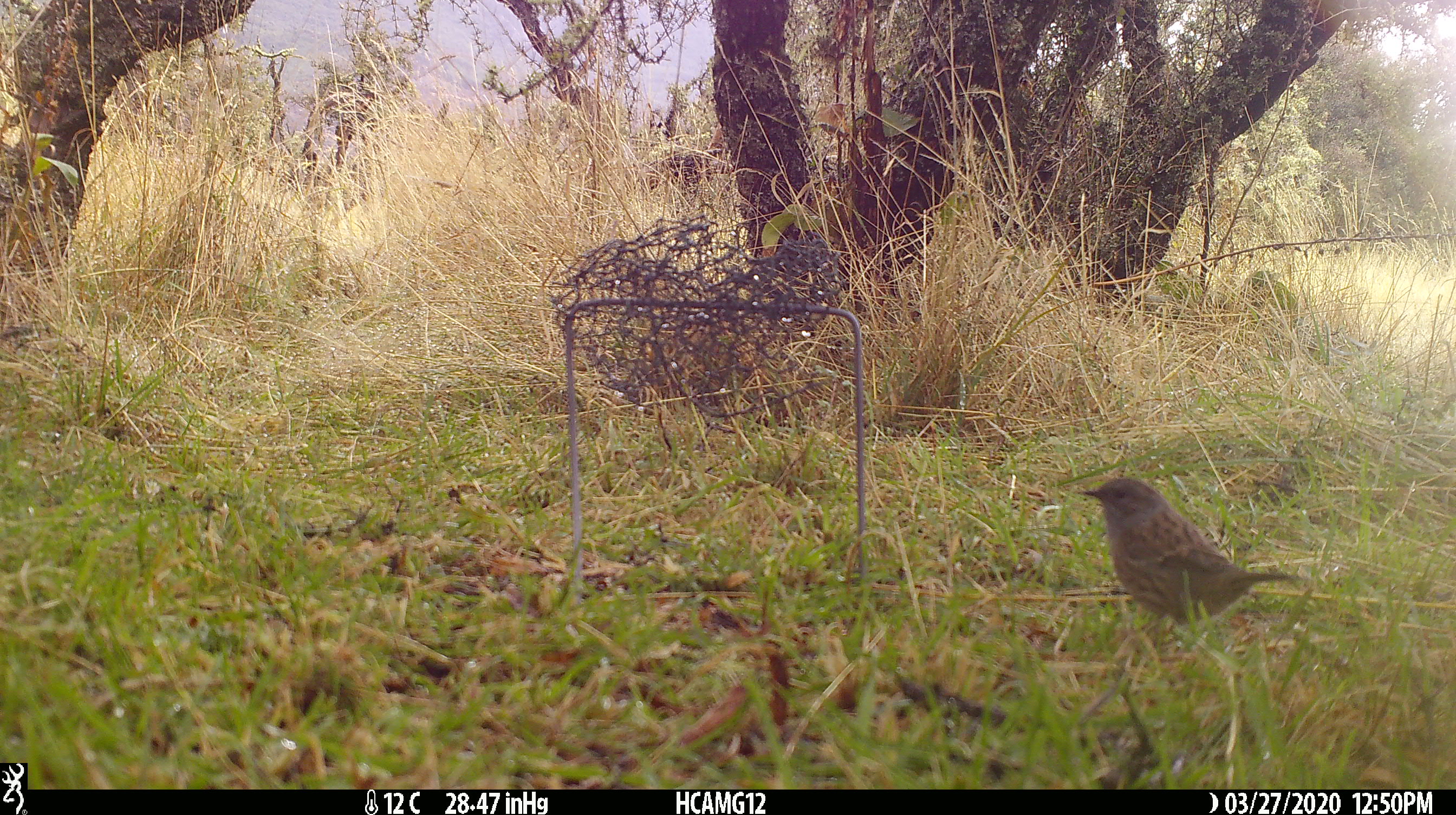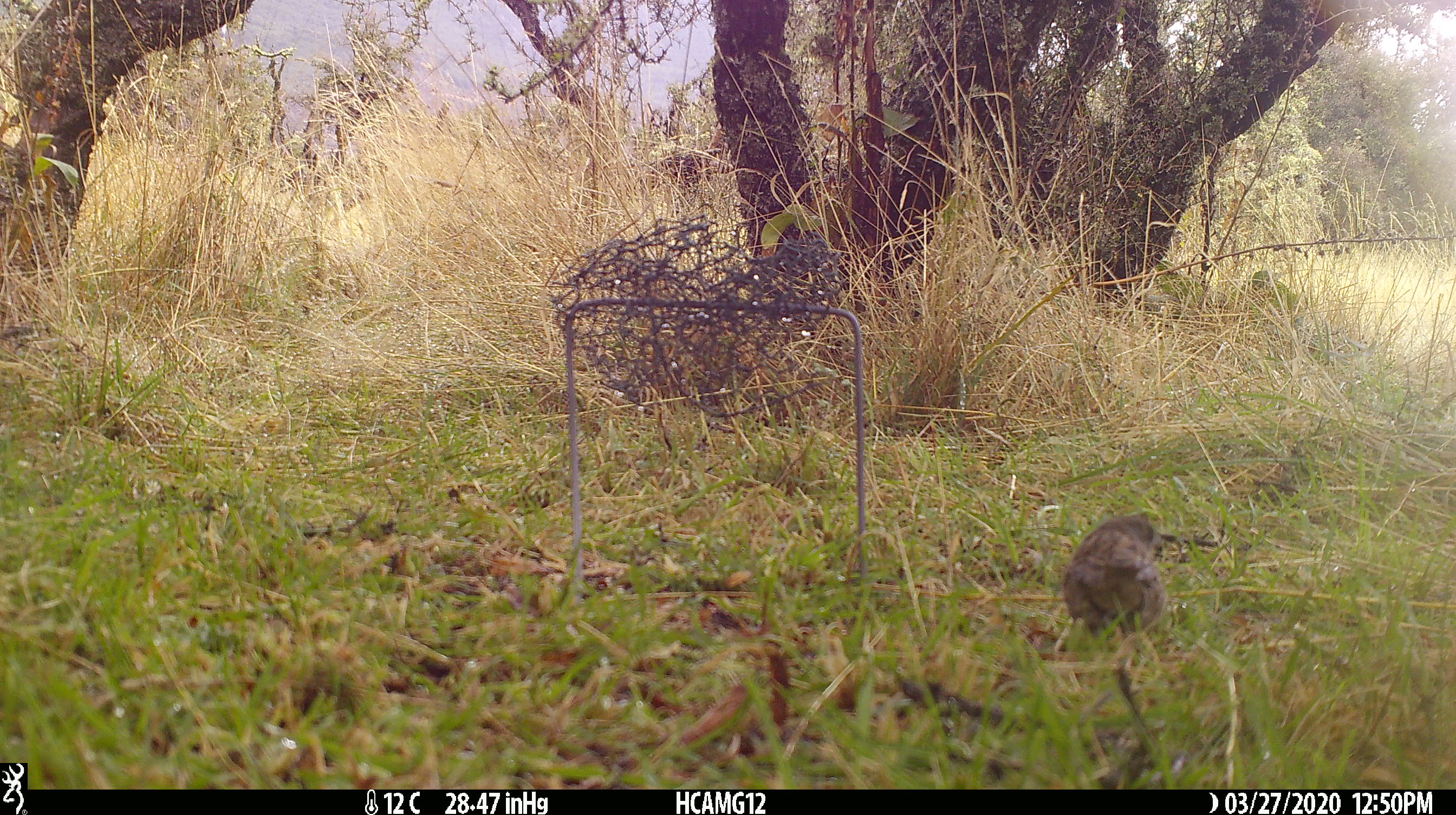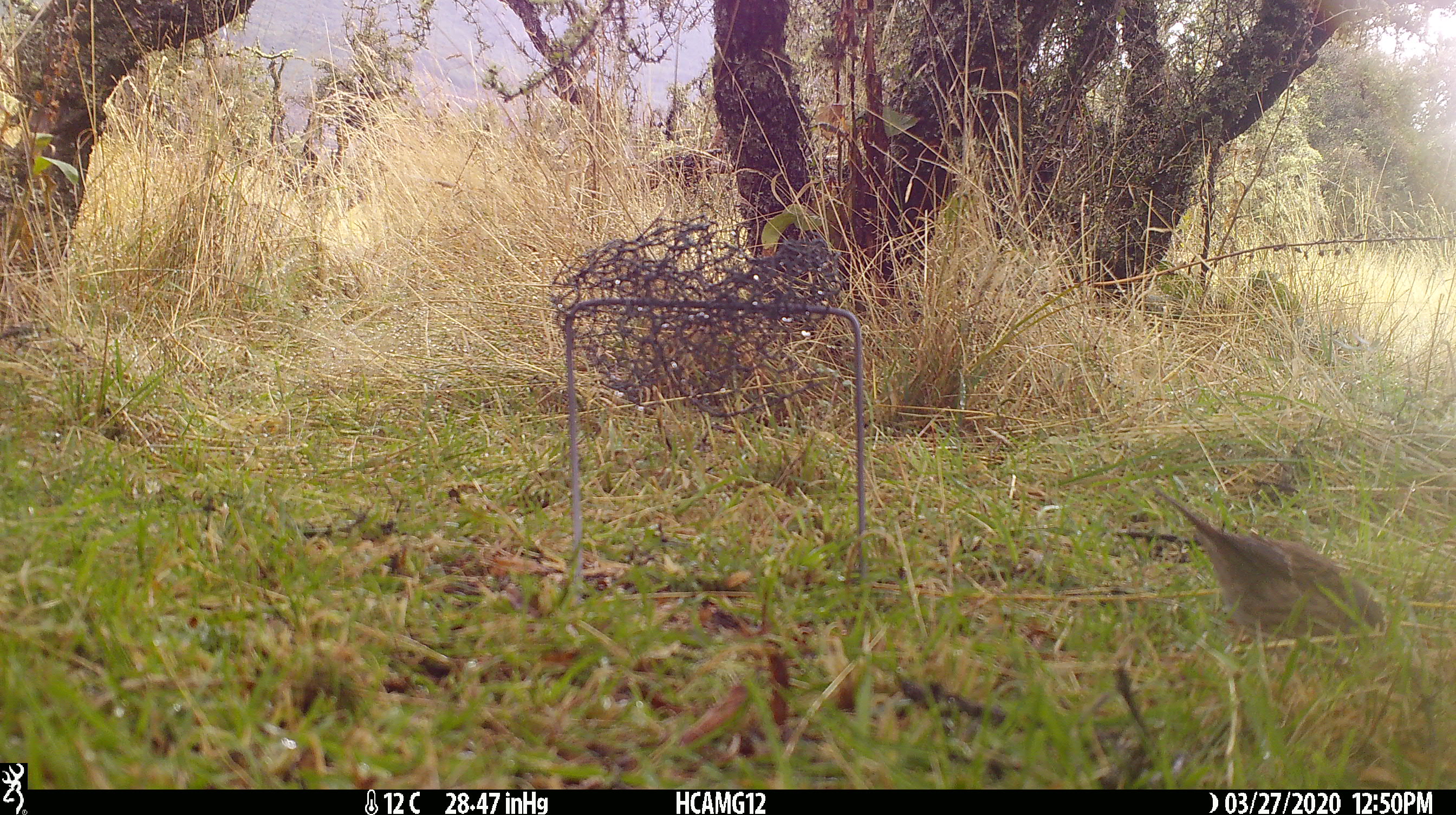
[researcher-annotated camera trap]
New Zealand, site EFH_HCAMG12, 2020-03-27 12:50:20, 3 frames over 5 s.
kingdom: Animalia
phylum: Chordata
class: Aves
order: Passeriformes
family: Prunellidae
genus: Prunella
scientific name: Prunella modularis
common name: dunnock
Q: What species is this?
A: Dunnock (Prunella modularis).